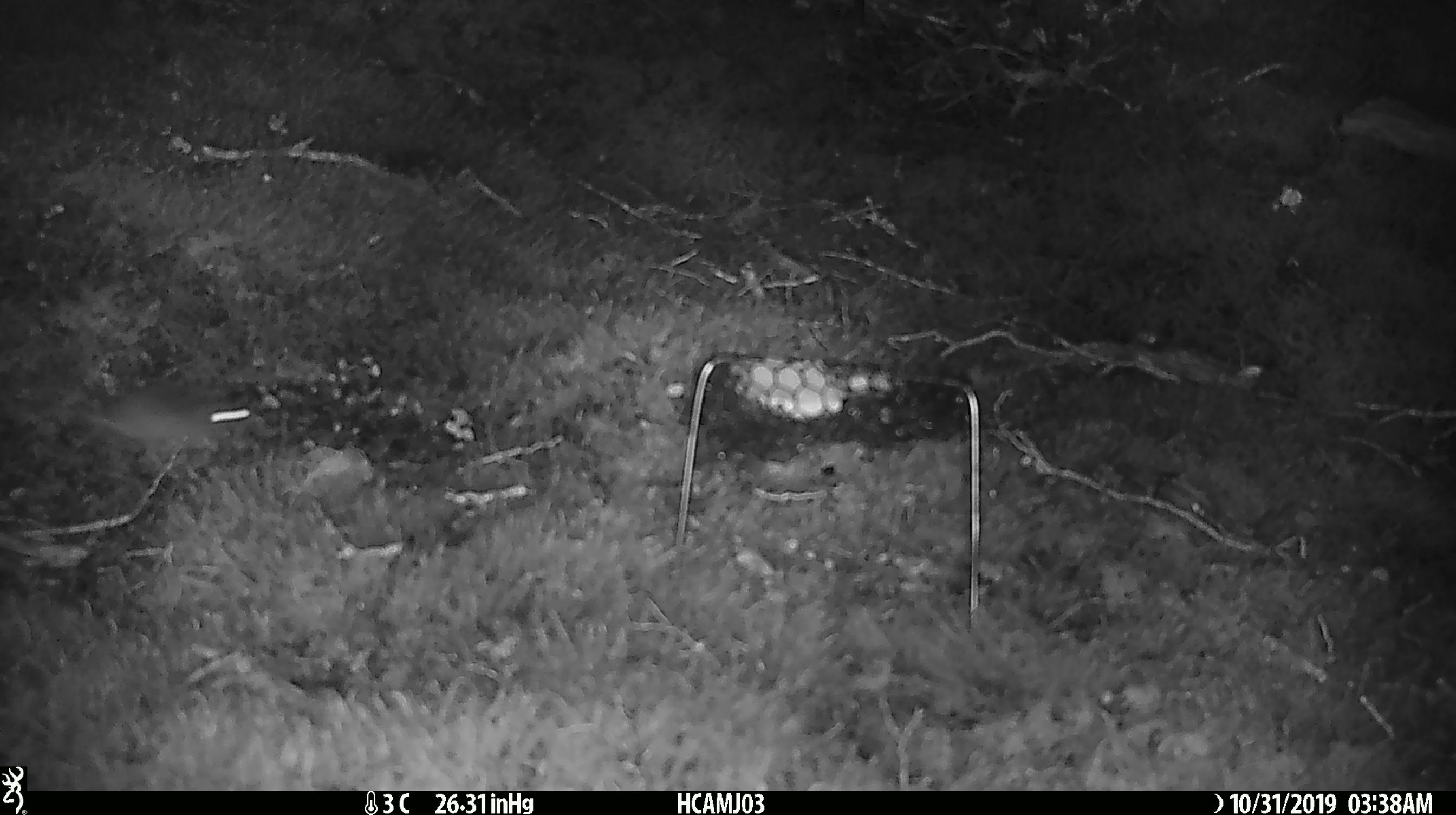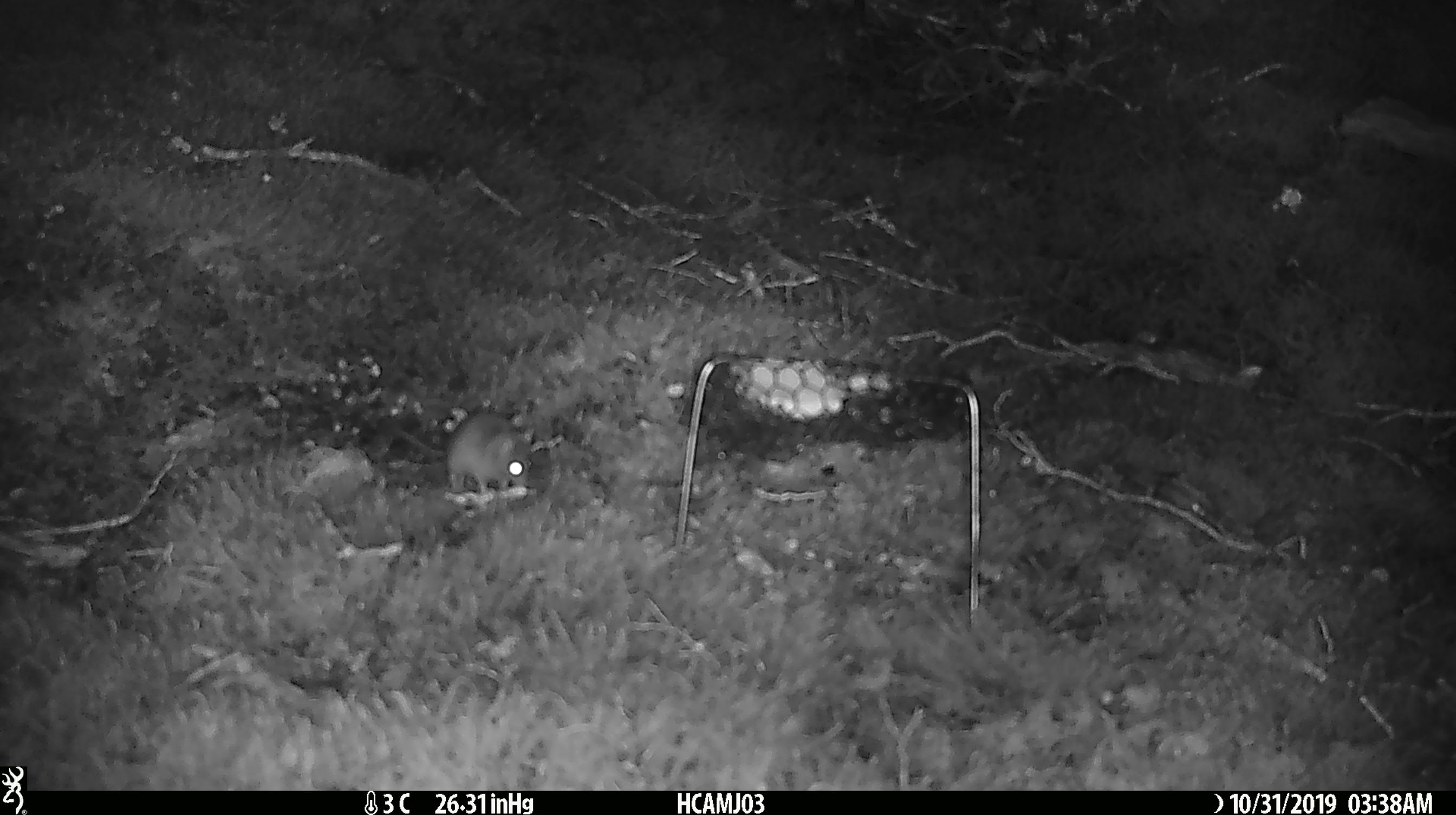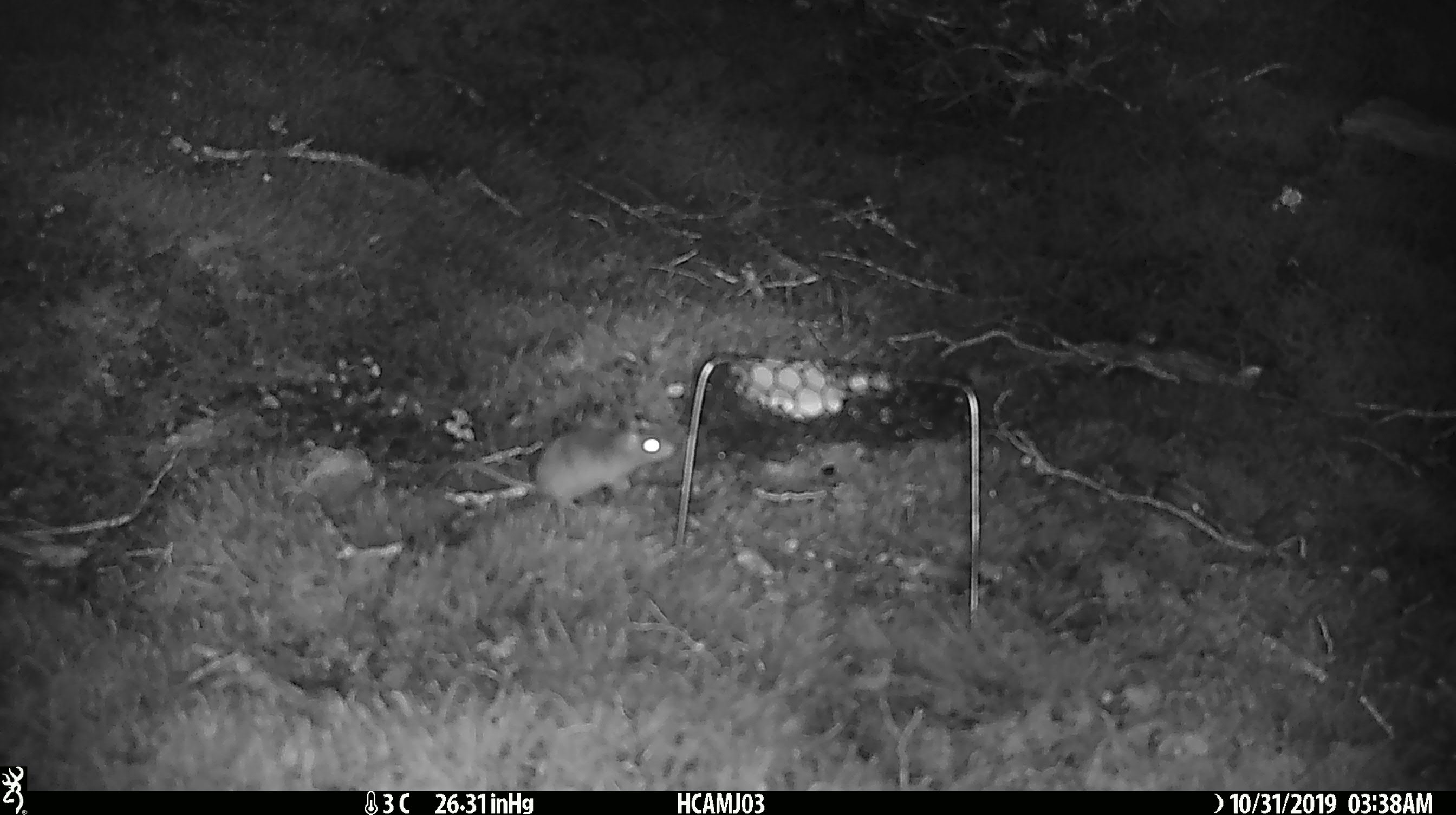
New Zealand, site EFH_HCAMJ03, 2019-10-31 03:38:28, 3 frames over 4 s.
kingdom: Animalia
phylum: Chordata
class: Mammalia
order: Rodentia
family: Muridae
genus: Mus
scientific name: Mus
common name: mouse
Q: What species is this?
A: Mouse (Mus).